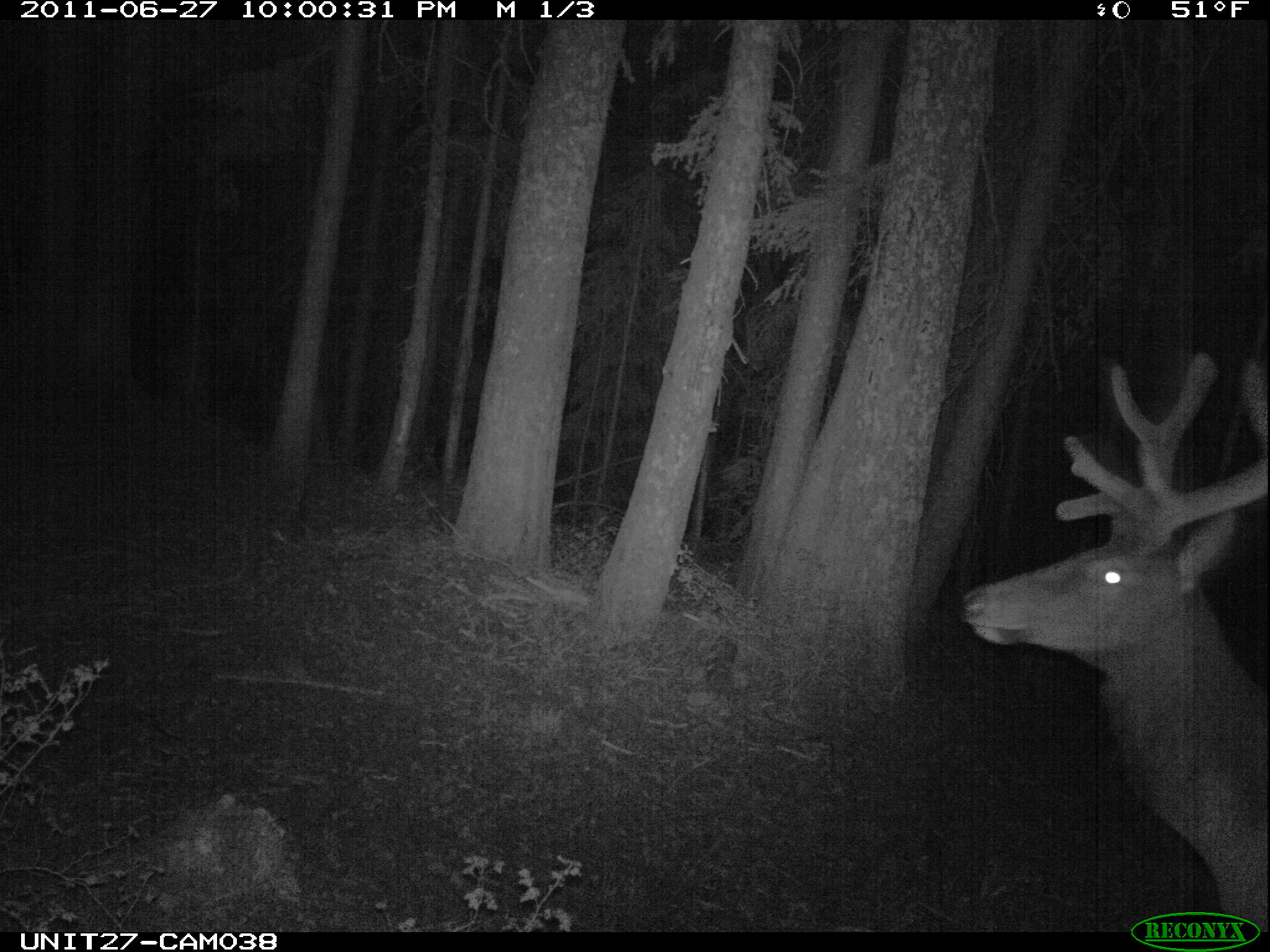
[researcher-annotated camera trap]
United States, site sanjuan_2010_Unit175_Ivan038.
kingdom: Animalia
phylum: Chordata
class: Mammalia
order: Artiodactyla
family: Cervidae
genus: Cervus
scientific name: Cervus elaphus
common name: red deer